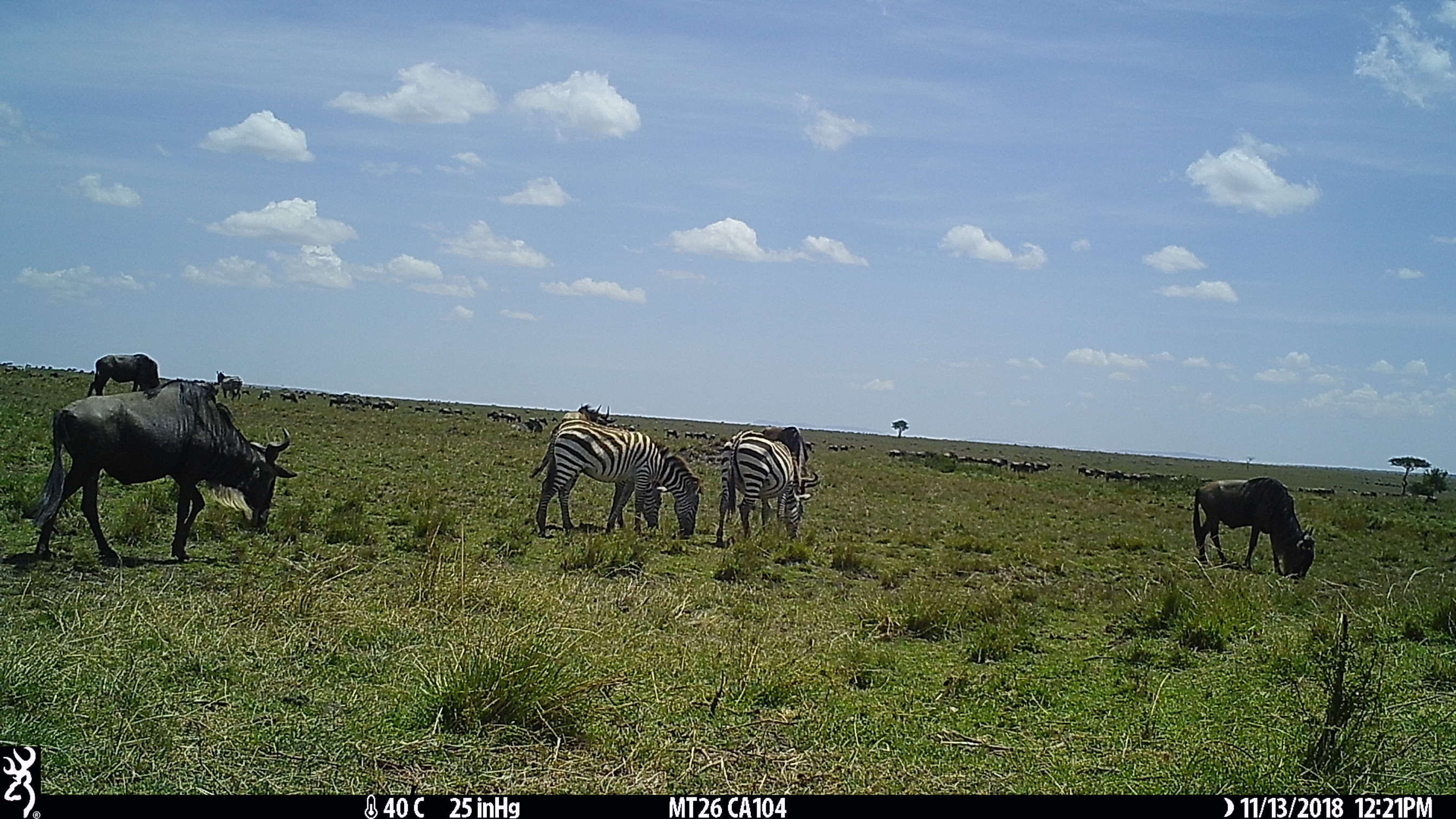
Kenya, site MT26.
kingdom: Animalia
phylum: Chordata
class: Mammalia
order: Artiodactyla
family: Bovidae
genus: Connochaetes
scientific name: Connochaetes taurinus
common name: blue wildebeest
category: wildebeest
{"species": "wildebeest (blue wildebeest) (Connochaetes taurinus)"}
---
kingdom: Animalia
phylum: Chordata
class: Mammalia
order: Perissodactyla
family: Equidae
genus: Equus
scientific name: Equus quagga burchellii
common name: burchell's zebra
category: zebra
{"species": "zebra (burchell's zebra) (Equus quagga burchellii)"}